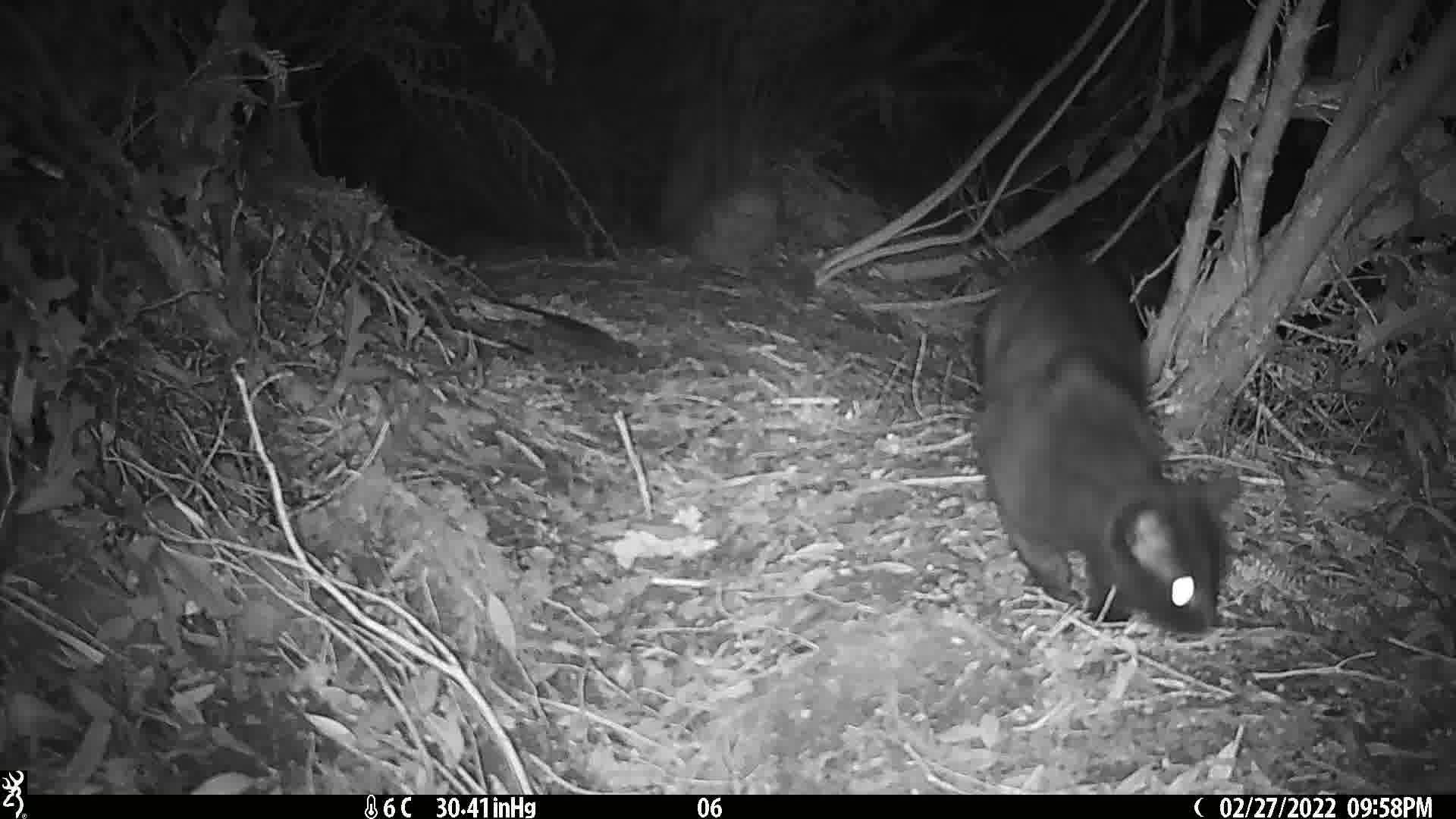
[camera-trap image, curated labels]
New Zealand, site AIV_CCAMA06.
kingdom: Animalia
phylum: Chordata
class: Mammalia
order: Carnivora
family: Felidae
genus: Felis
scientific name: Felis catus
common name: domestic cat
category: cat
Cat (domestic cat) (Felis catus).